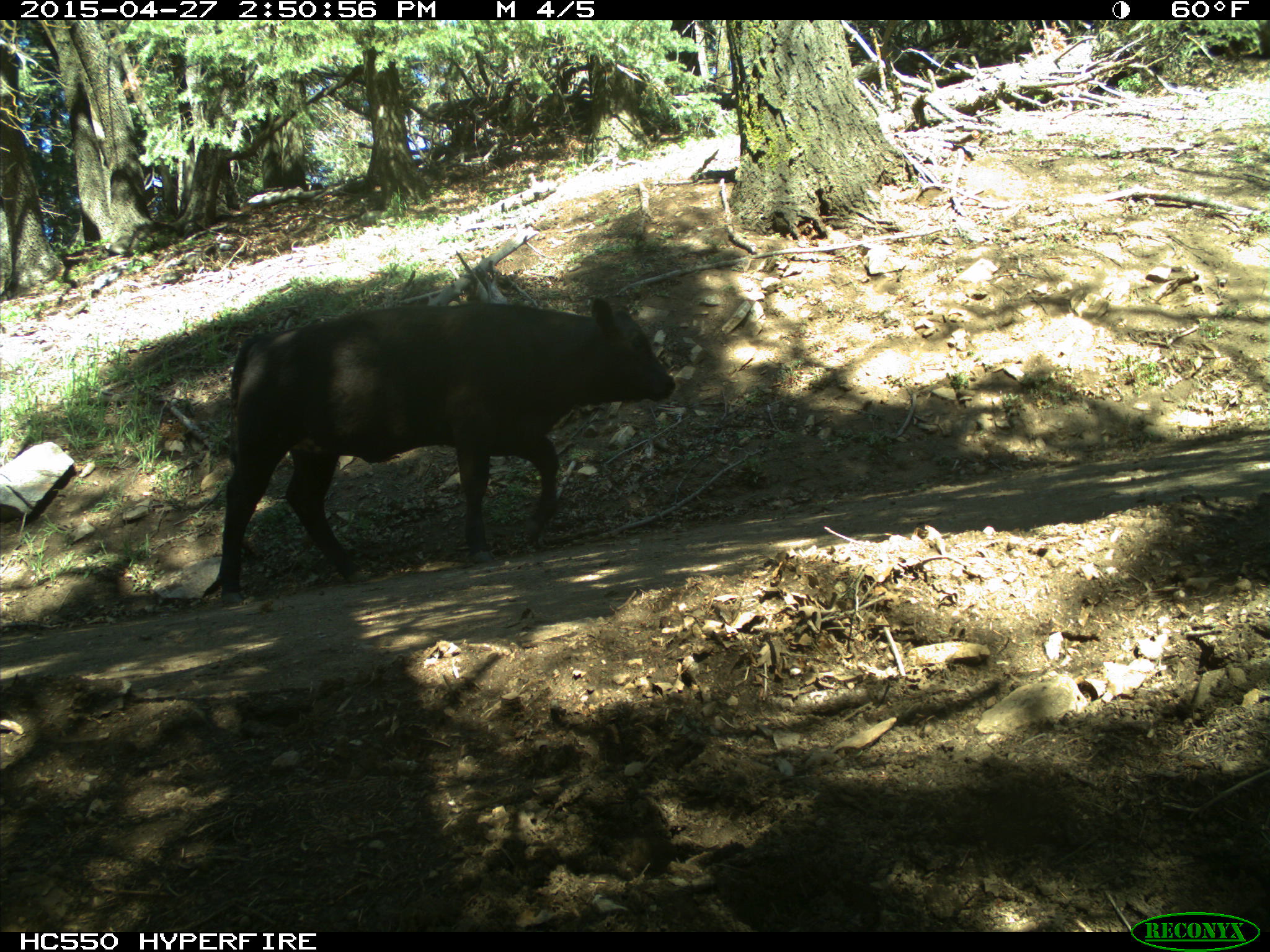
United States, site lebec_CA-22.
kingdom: Animalia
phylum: Chordata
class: Mammalia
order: Artiodactyla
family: Bovidae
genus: Bos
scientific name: Bos taurus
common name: domestic cow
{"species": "Bos taurus (domestic cow)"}